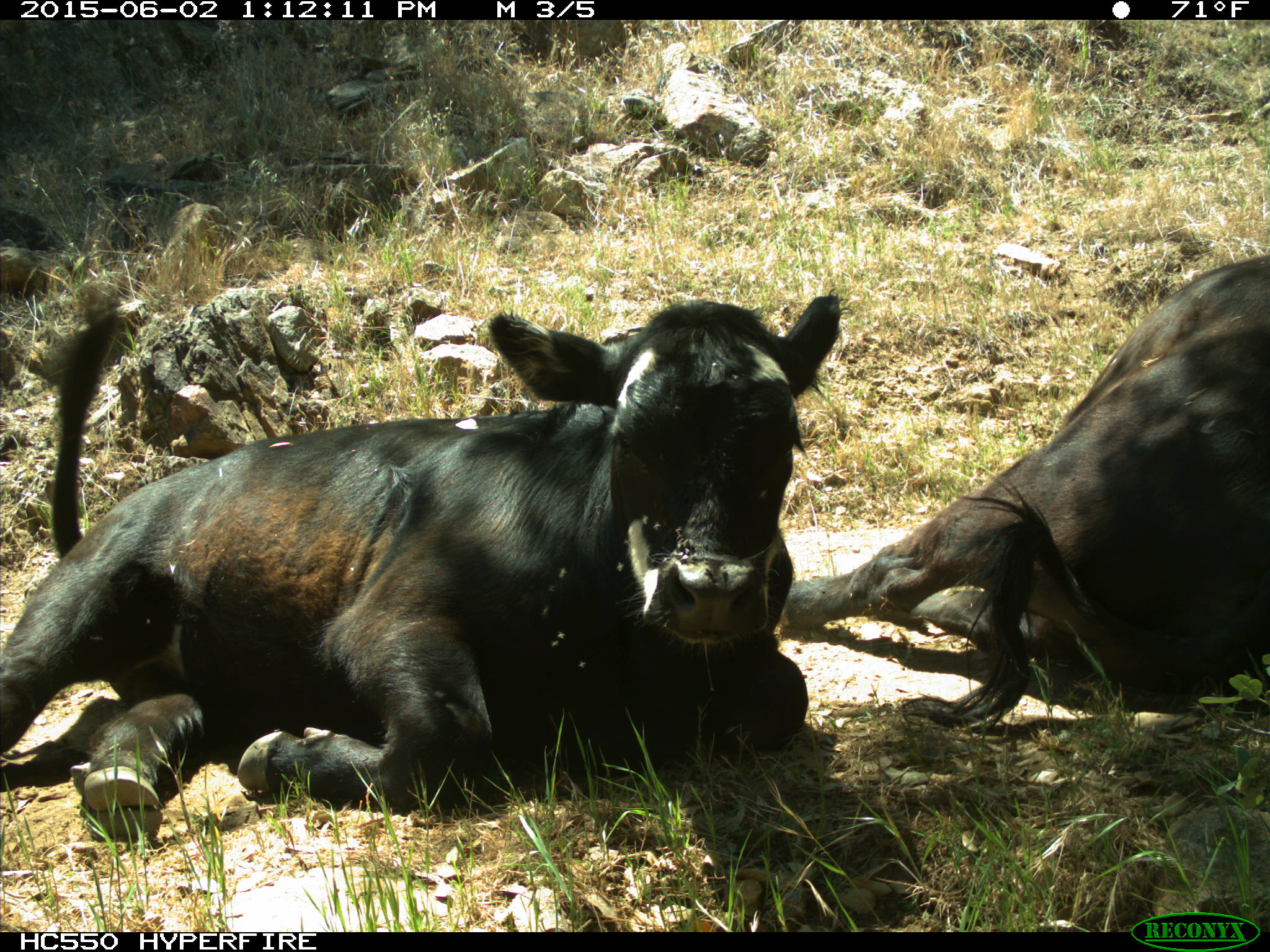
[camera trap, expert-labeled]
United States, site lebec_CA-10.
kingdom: Animalia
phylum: Chordata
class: Mammalia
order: Artiodactyla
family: Bovidae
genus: Bos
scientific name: Bos taurus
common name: domestic cow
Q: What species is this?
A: Bos taurus (domestic cow).